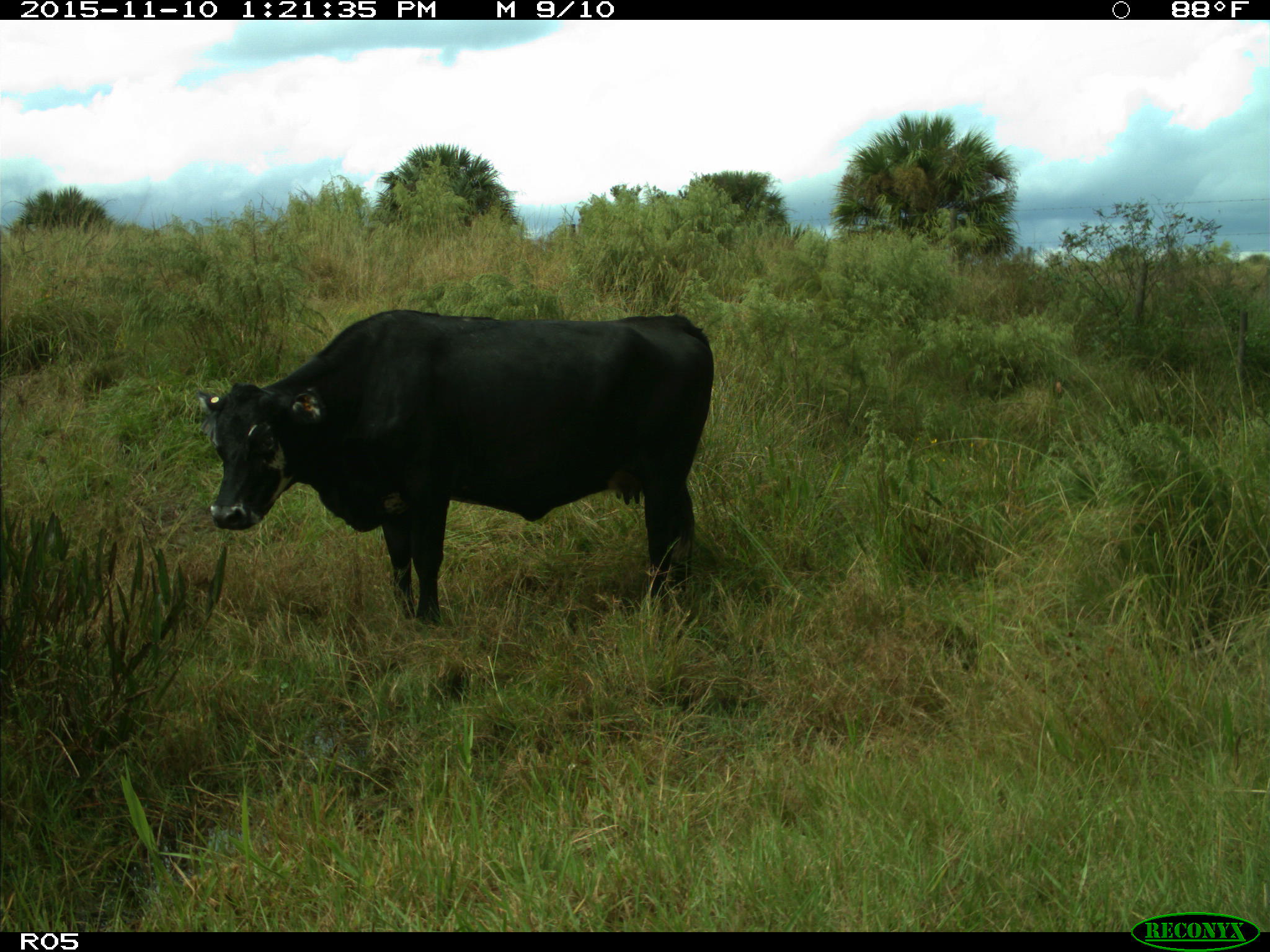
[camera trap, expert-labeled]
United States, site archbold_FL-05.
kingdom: Animalia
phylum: Chordata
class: Mammalia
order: Artiodactyla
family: Bovidae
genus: Bos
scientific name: Bos taurus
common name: domestic cow